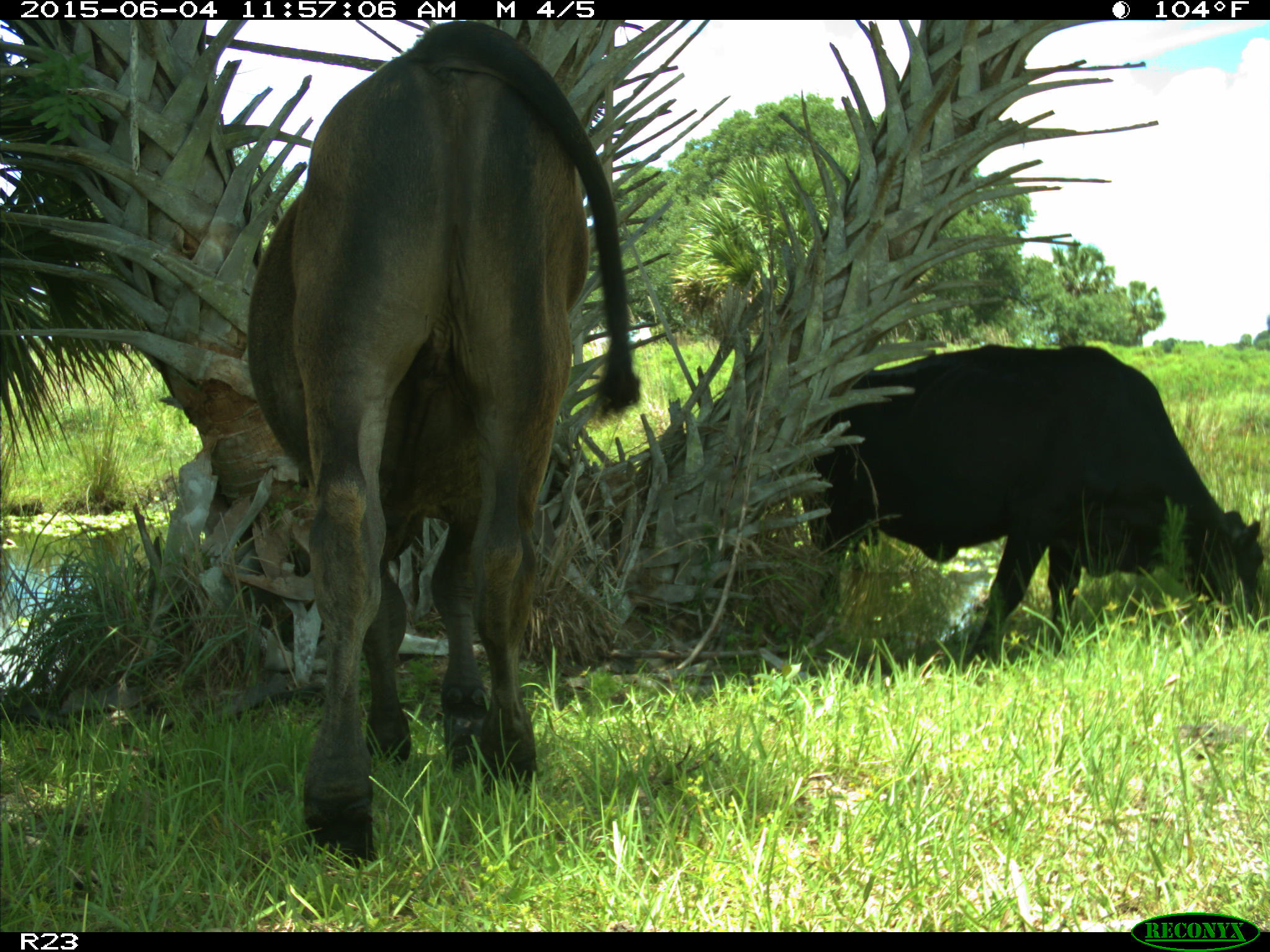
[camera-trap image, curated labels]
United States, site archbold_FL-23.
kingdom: Animalia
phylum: Chordata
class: Mammalia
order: Artiodactyla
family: Bovidae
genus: Bos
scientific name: Bos taurus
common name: domestic cow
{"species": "Bos taurus (domestic cow)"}